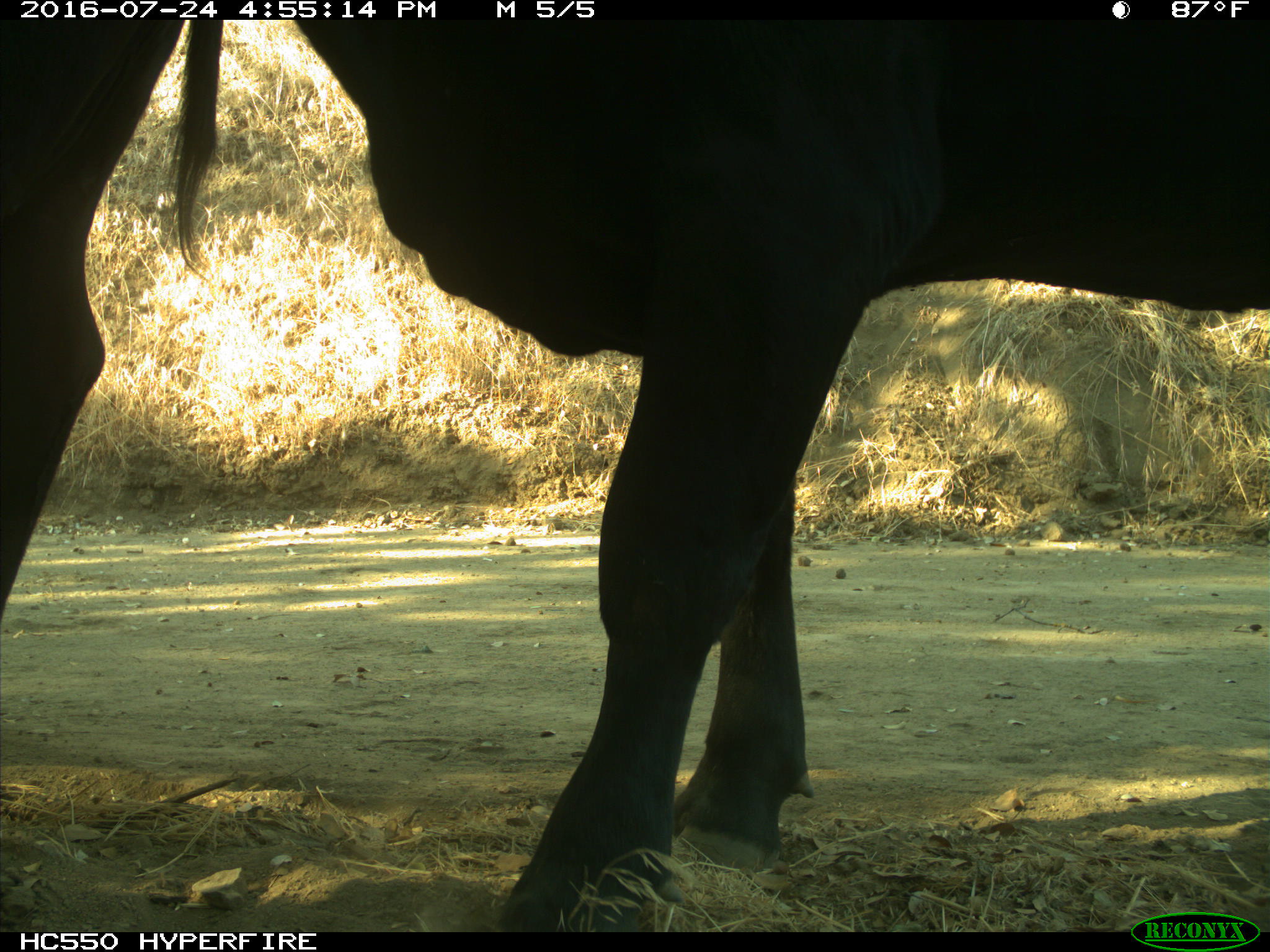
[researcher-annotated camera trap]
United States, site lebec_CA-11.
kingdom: Animalia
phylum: Chordata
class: Mammalia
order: Artiodactyla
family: Bovidae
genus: Bos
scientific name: Bos taurus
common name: domestic cow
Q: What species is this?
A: Bos taurus (domestic cow).